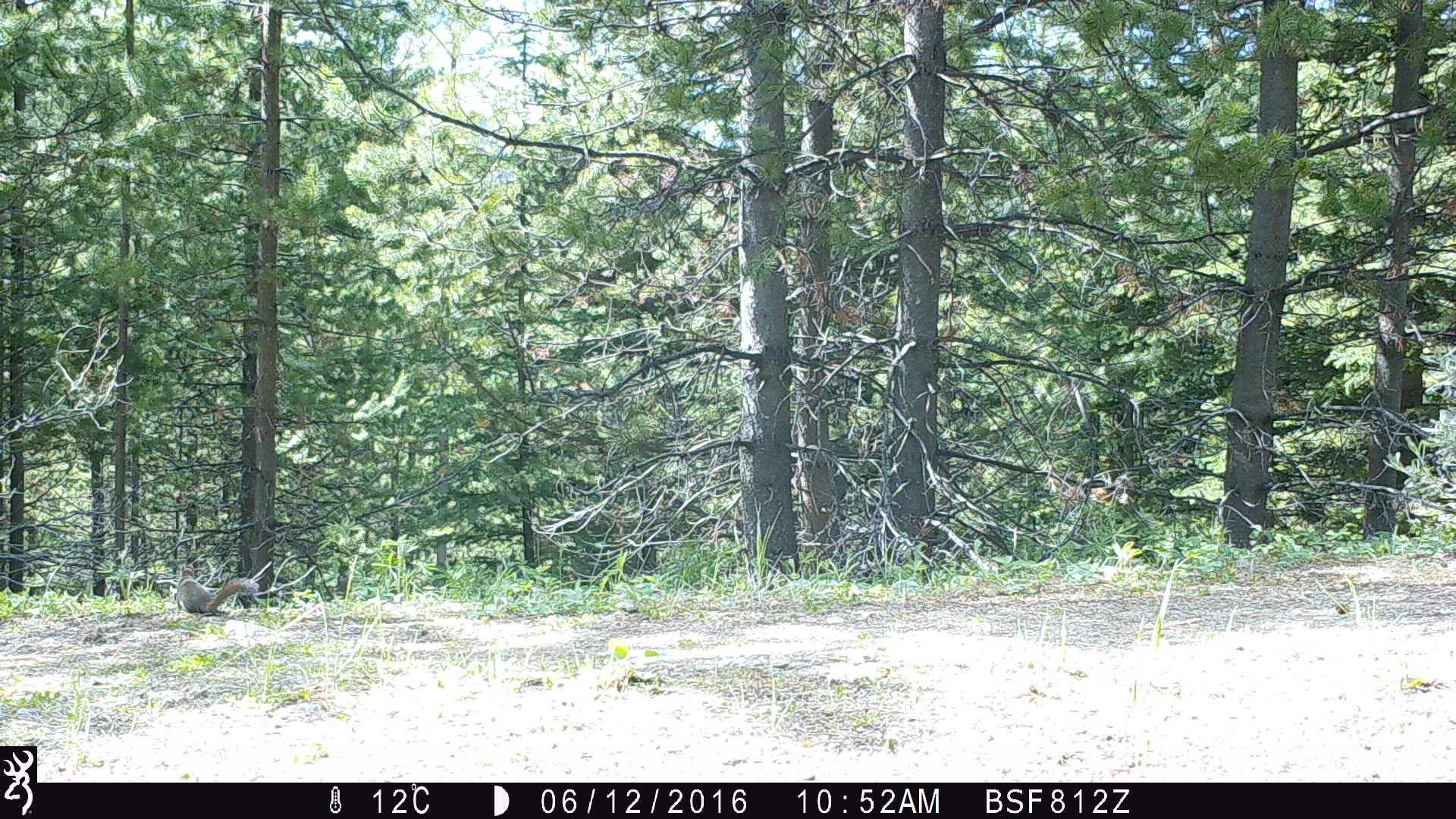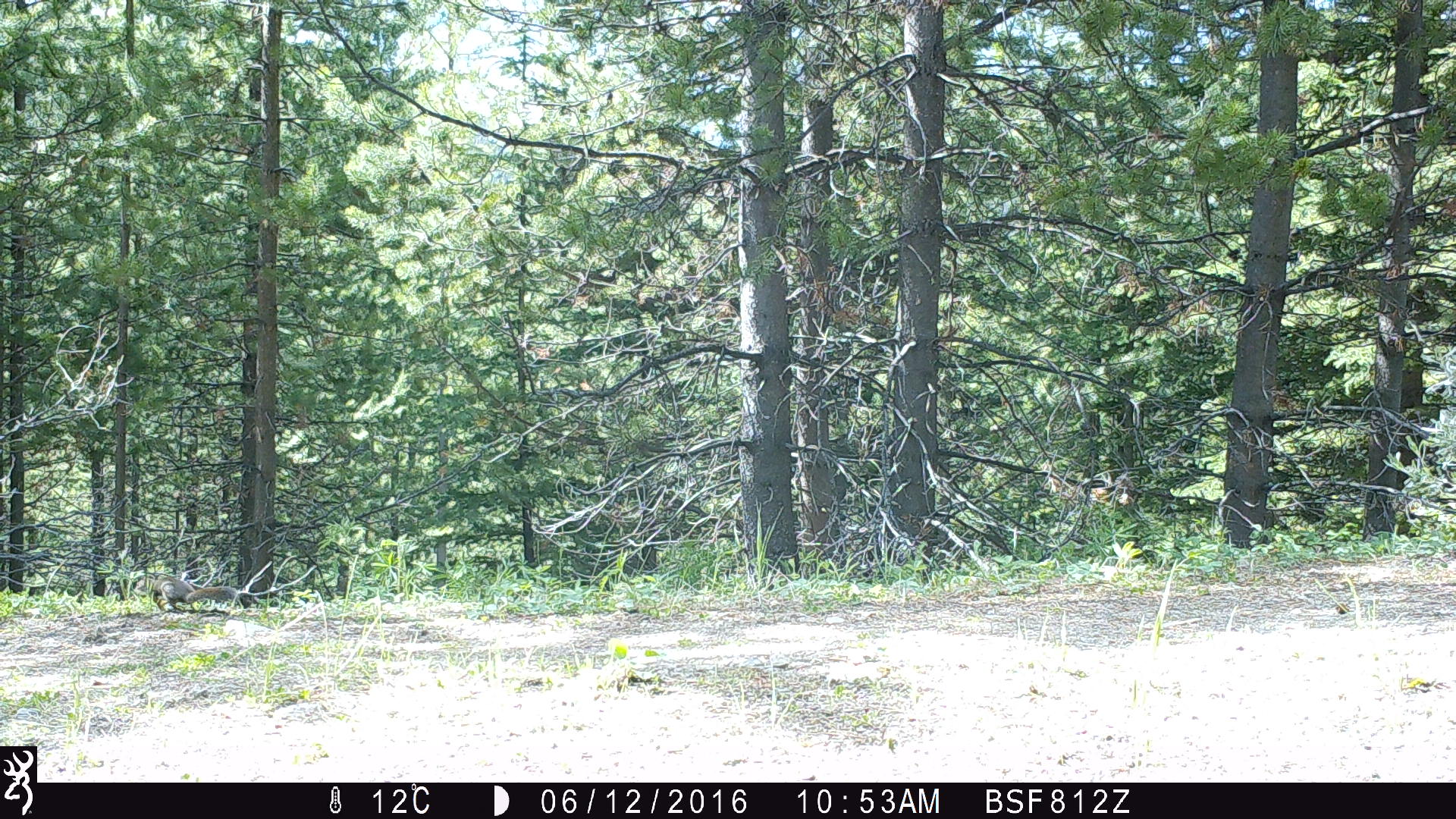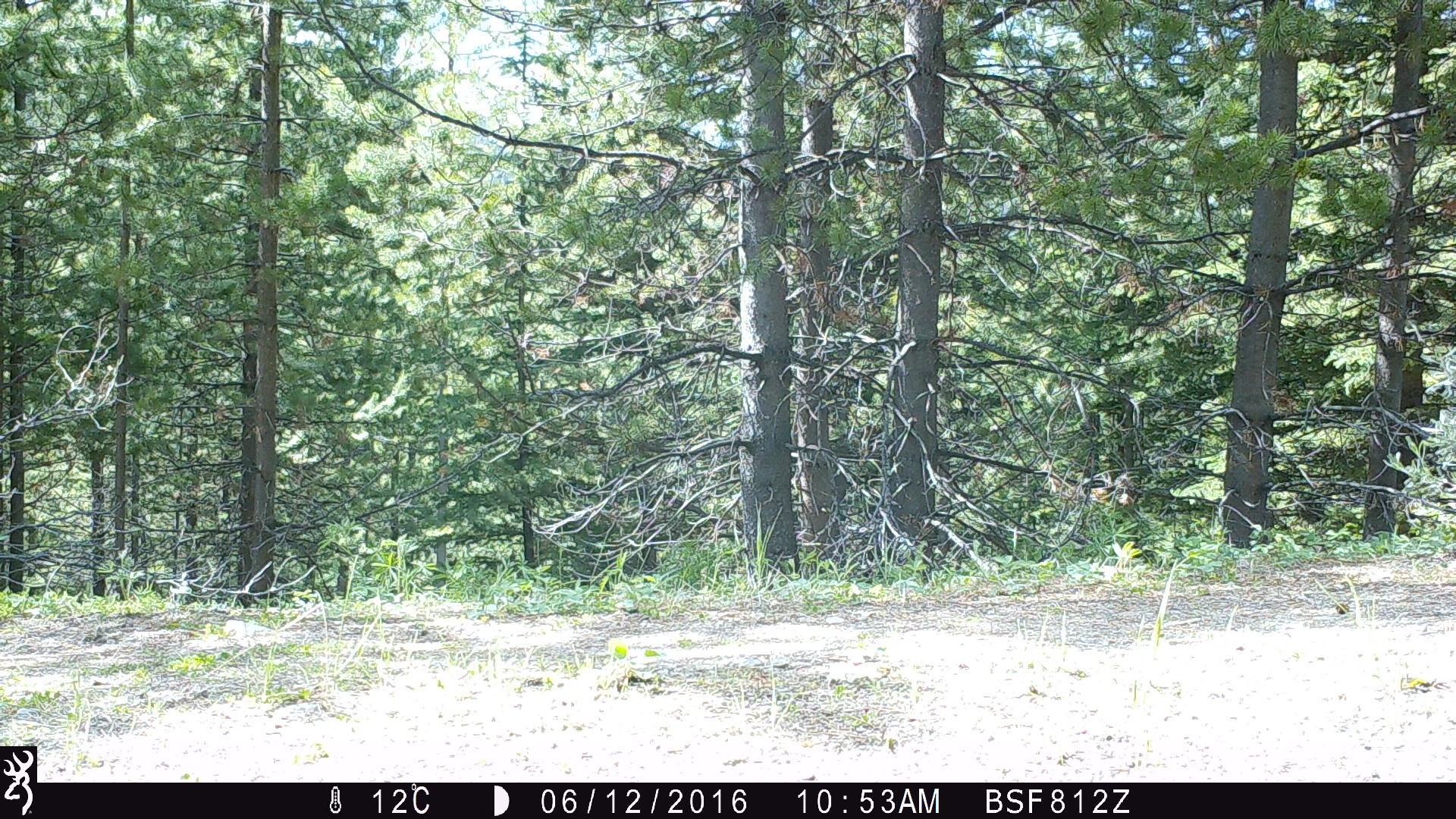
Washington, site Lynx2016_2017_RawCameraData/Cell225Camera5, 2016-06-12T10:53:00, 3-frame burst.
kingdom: Animalia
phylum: Chordata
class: Mammalia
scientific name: Mammalia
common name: small mammal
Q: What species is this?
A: Small mammal (Mammalia).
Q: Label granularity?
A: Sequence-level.